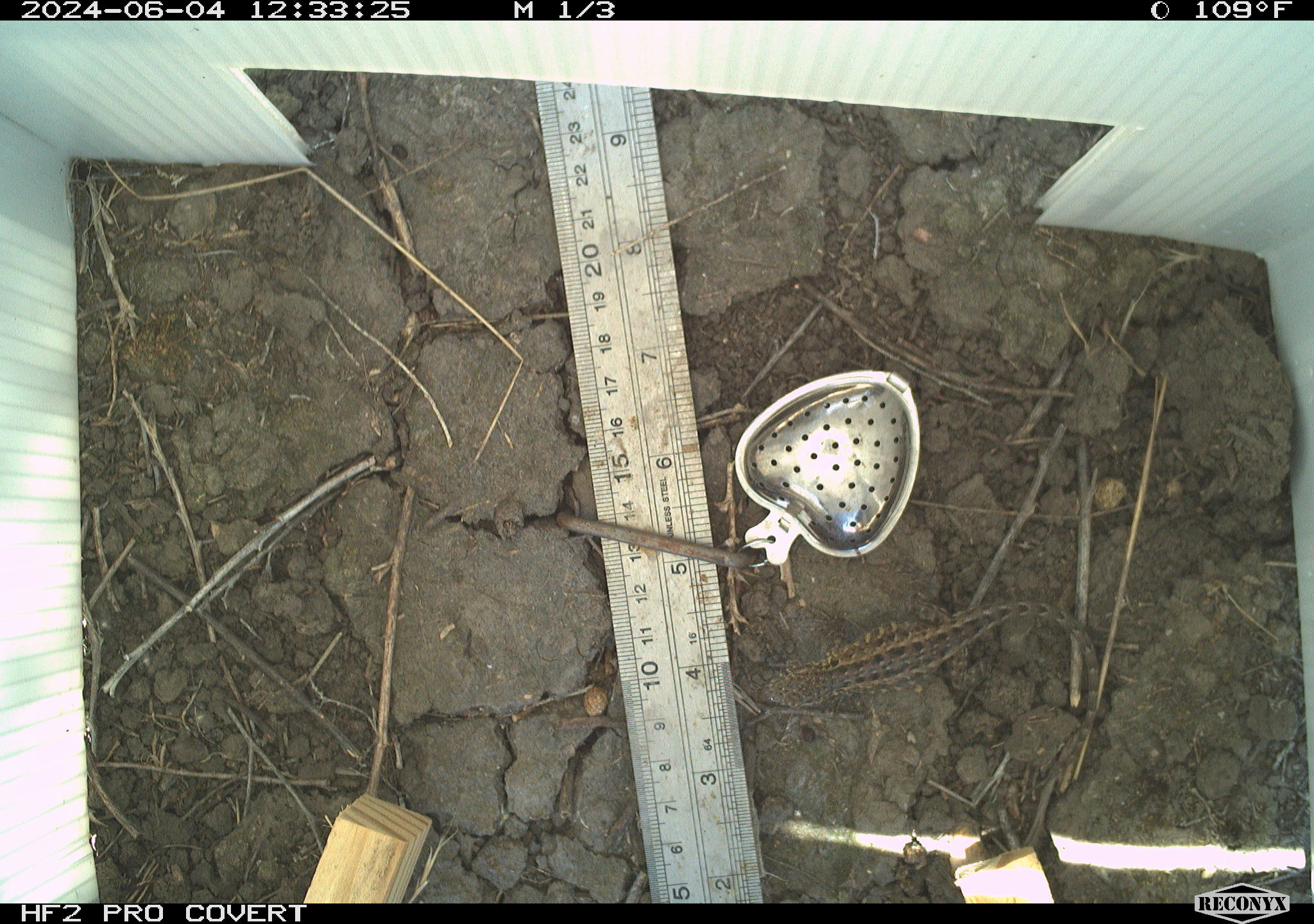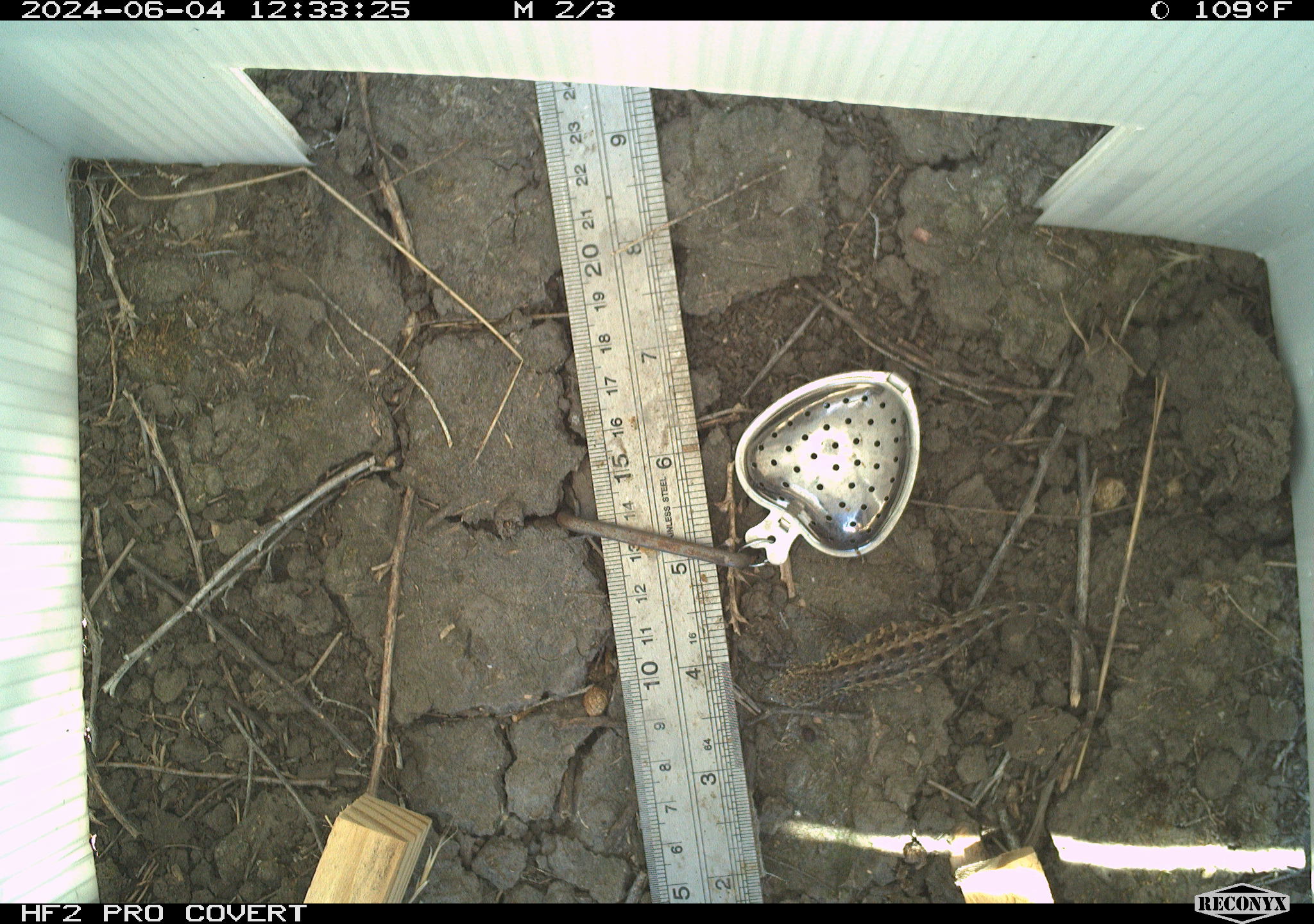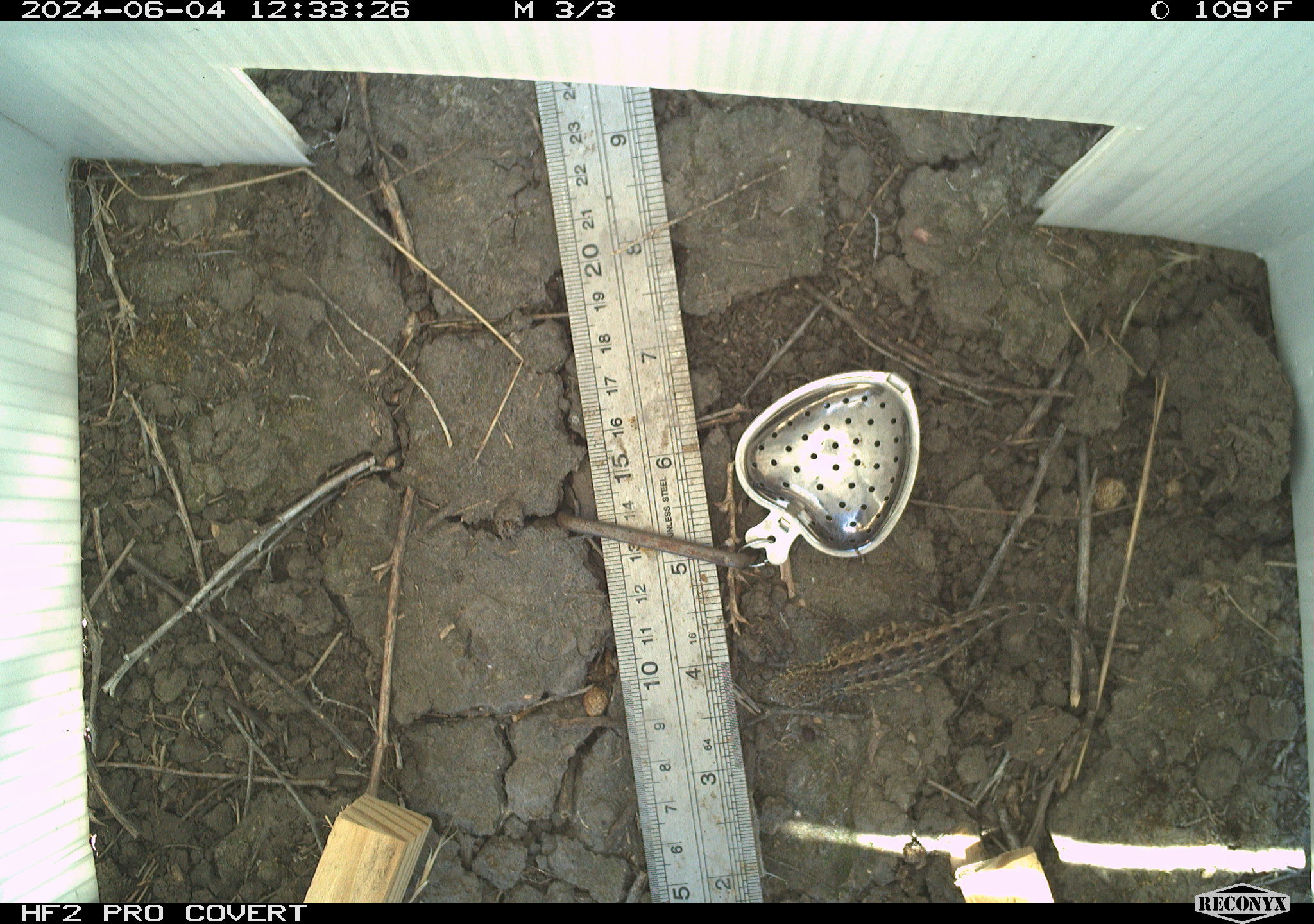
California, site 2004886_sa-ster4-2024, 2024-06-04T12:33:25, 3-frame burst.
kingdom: Animalia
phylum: Chordata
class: Reptilia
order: Squamata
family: Phrynosomatidae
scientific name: Phrynosomatidae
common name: phrynosomatid lizards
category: phrynosomatidae family